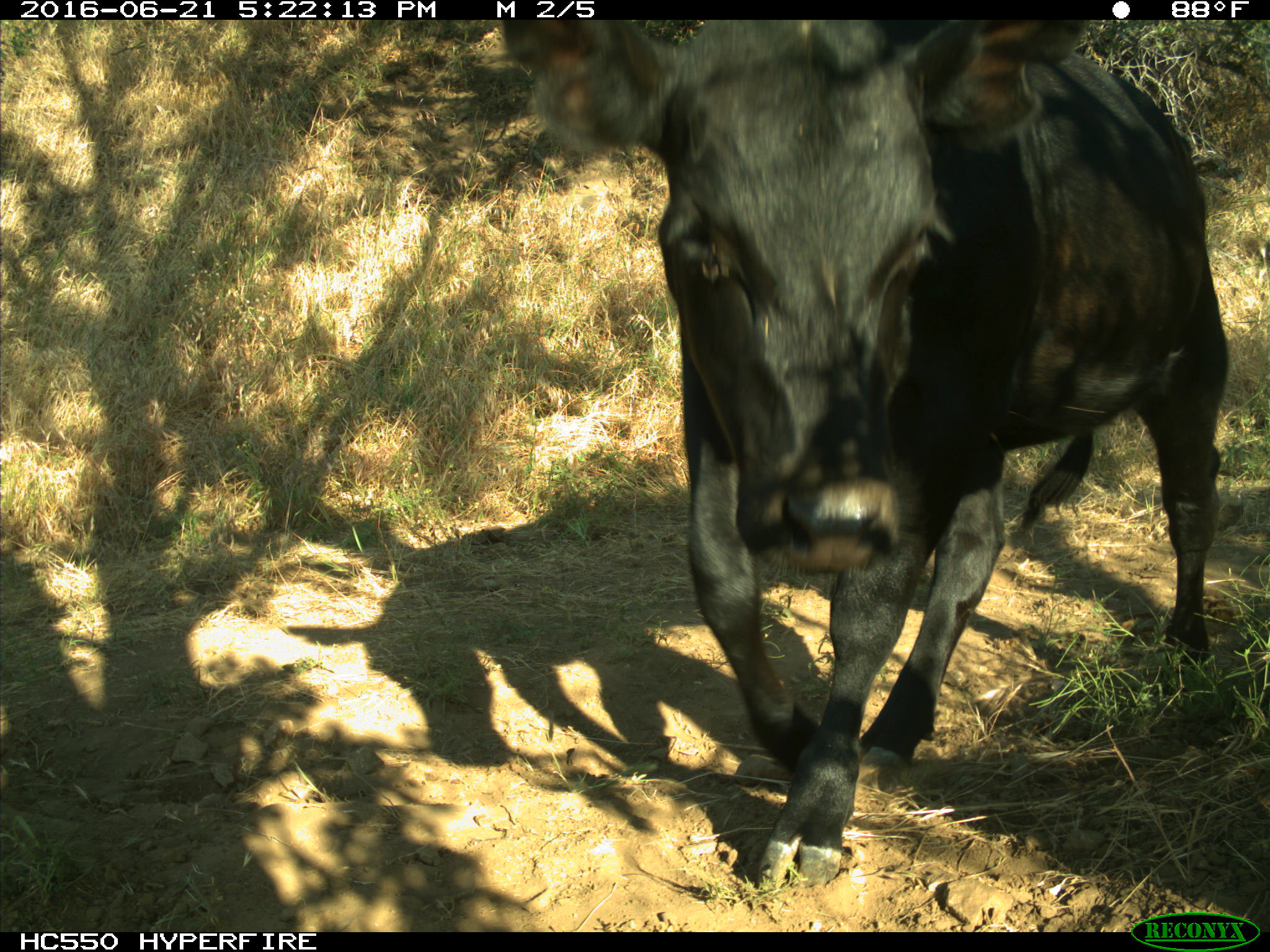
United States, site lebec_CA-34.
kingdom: Animalia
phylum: Chordata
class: Mammalia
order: Artiodactyla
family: Bovidae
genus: Bos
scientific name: Bos taurus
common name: domestic cow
Bos taurus (domestic cow).